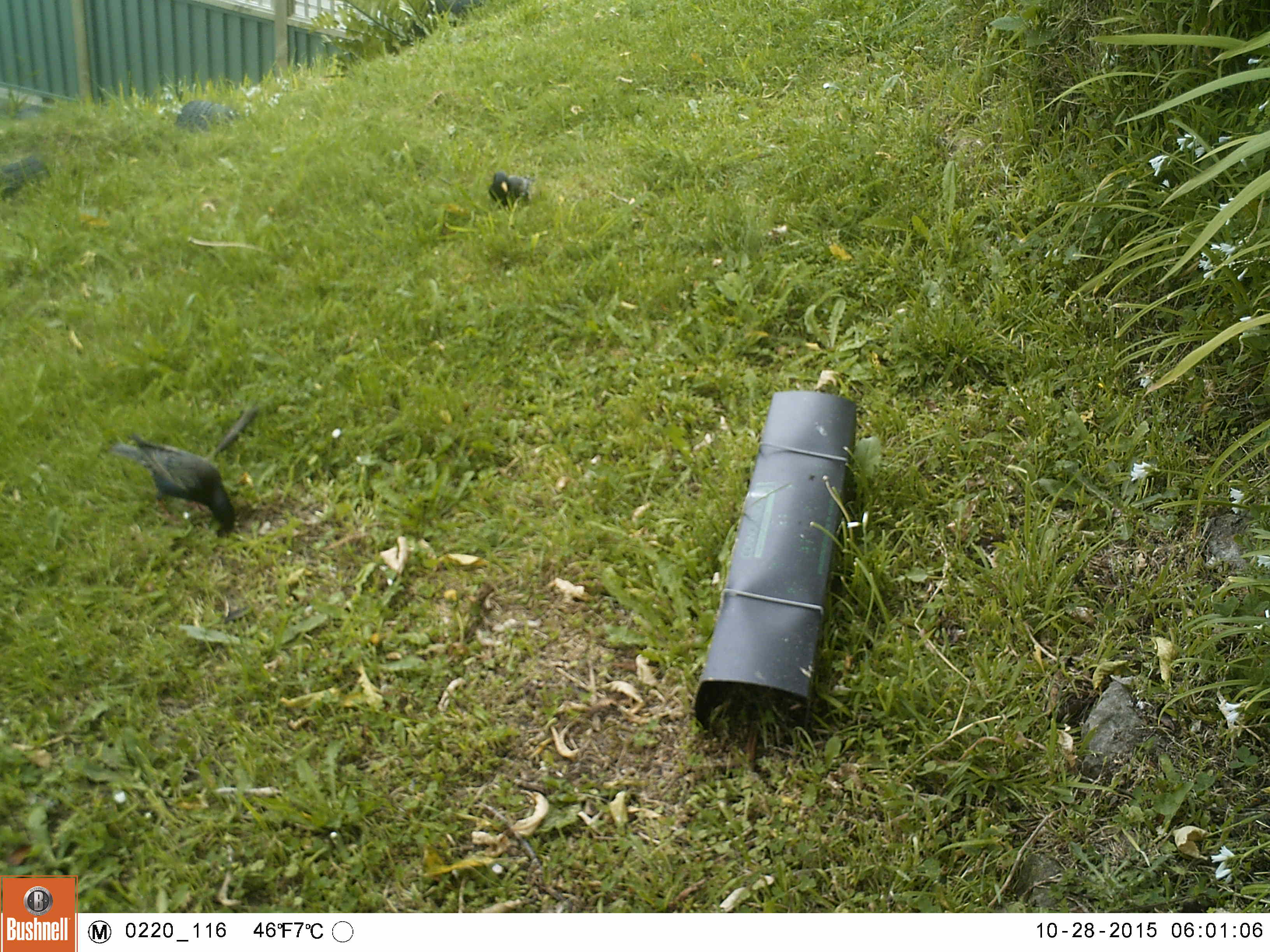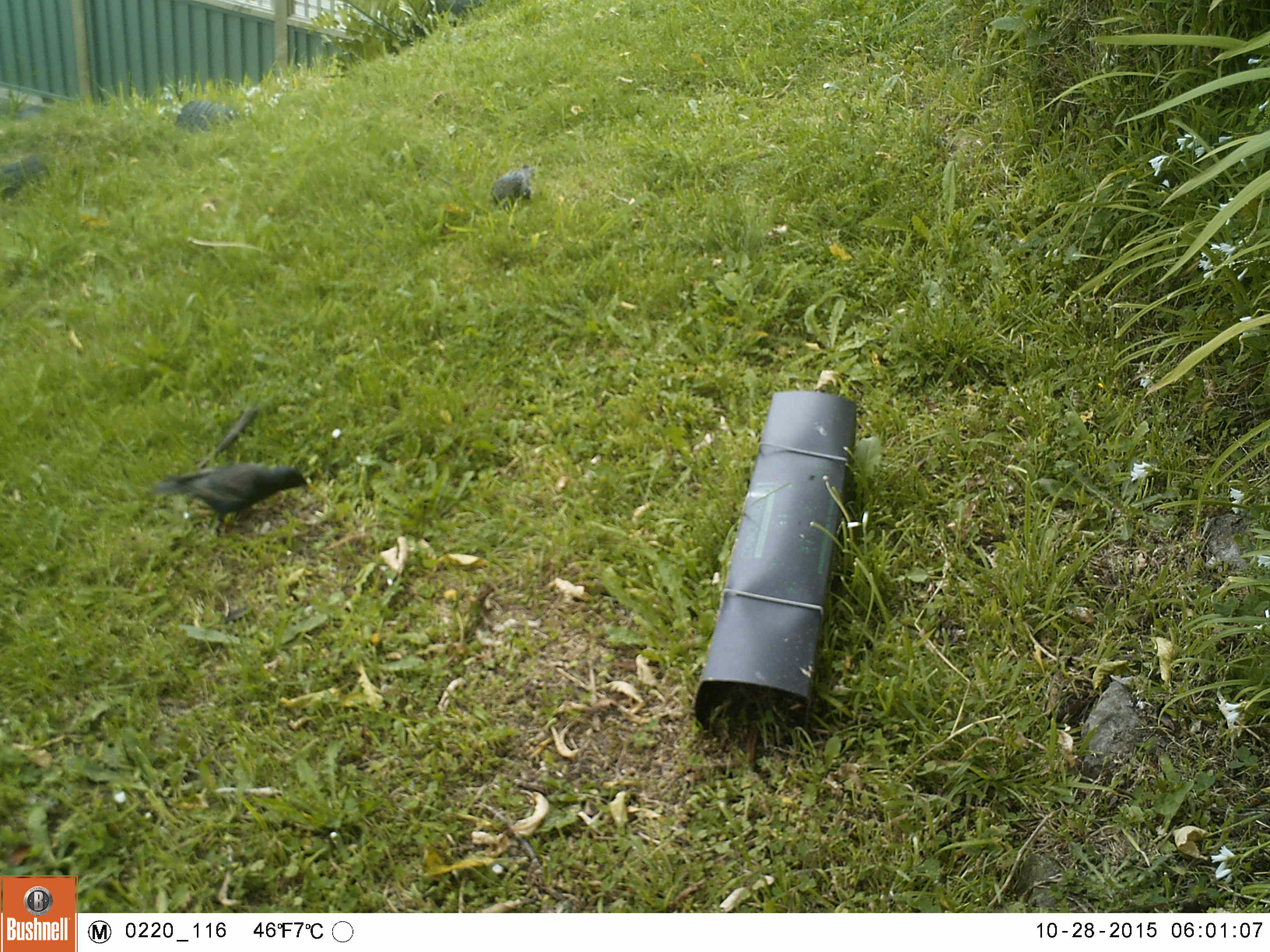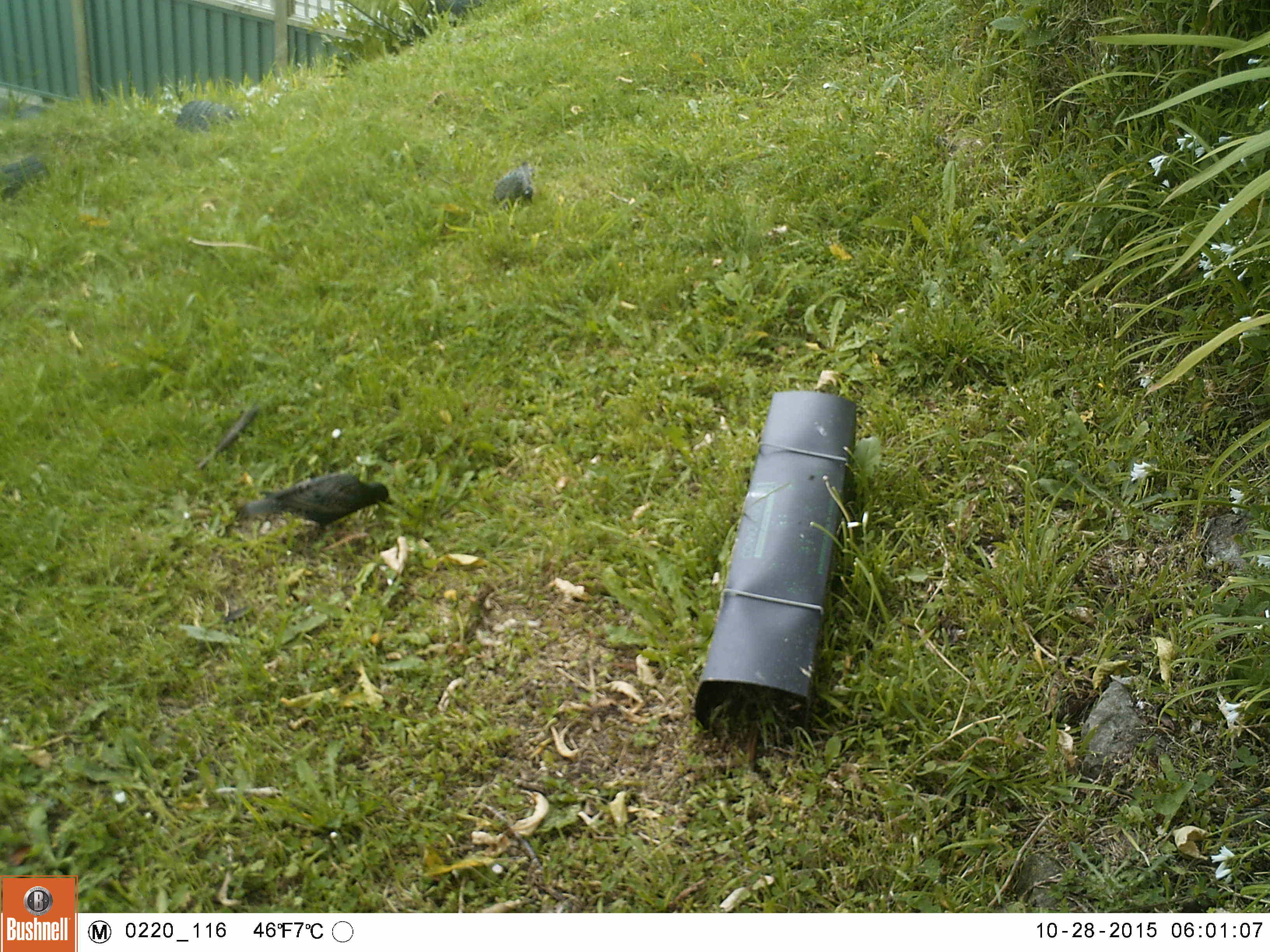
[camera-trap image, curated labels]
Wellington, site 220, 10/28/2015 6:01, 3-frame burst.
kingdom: Animalia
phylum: Chordata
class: Aves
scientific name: Aves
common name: bird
Bird (Aves).